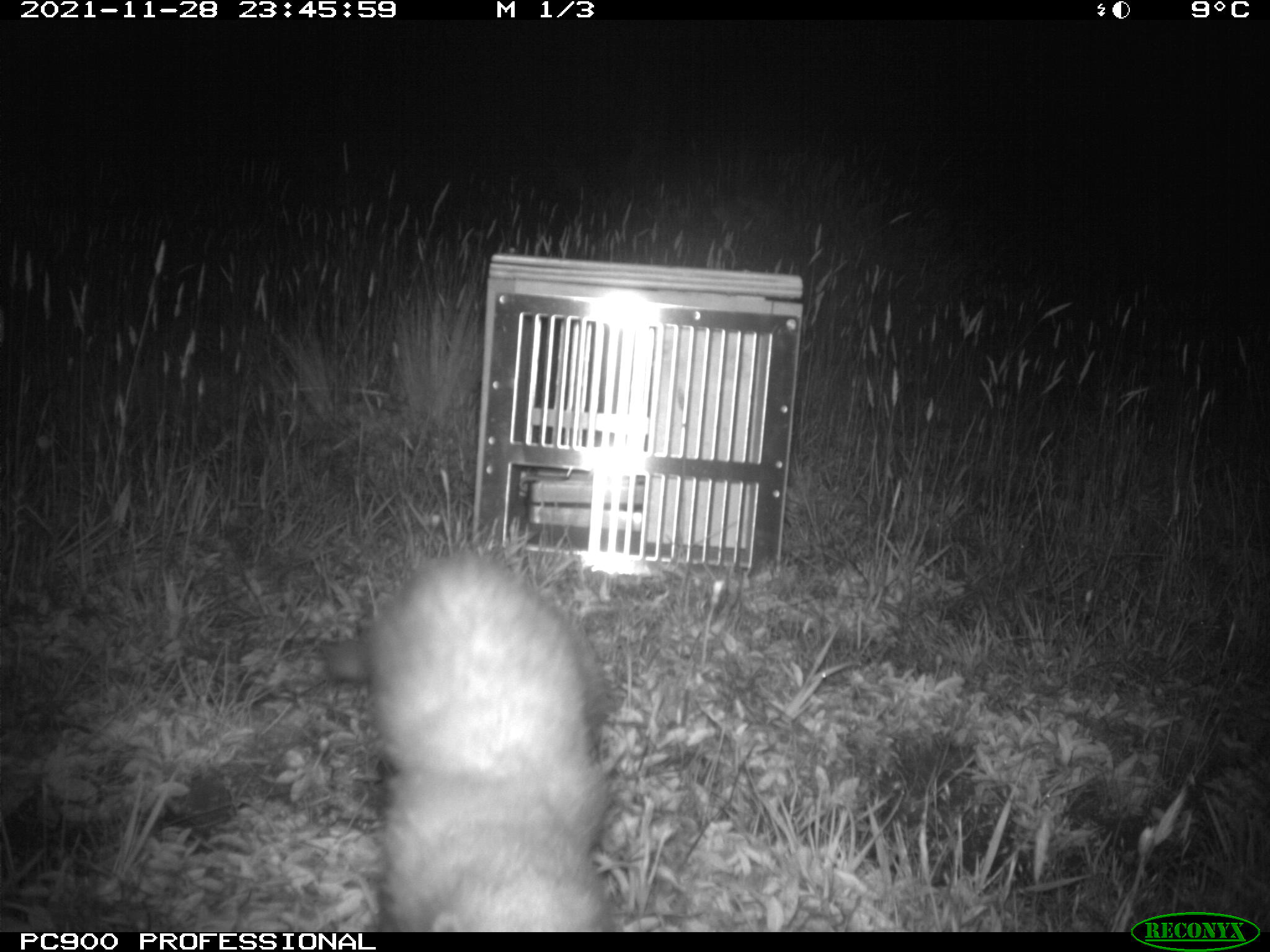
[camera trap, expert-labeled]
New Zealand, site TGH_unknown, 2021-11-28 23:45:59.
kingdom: Animalia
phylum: Chordata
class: Mammalia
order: Carnivora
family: Mustelidae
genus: Mustela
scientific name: Mustela furo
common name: ferret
Ferret (Mustela furo).